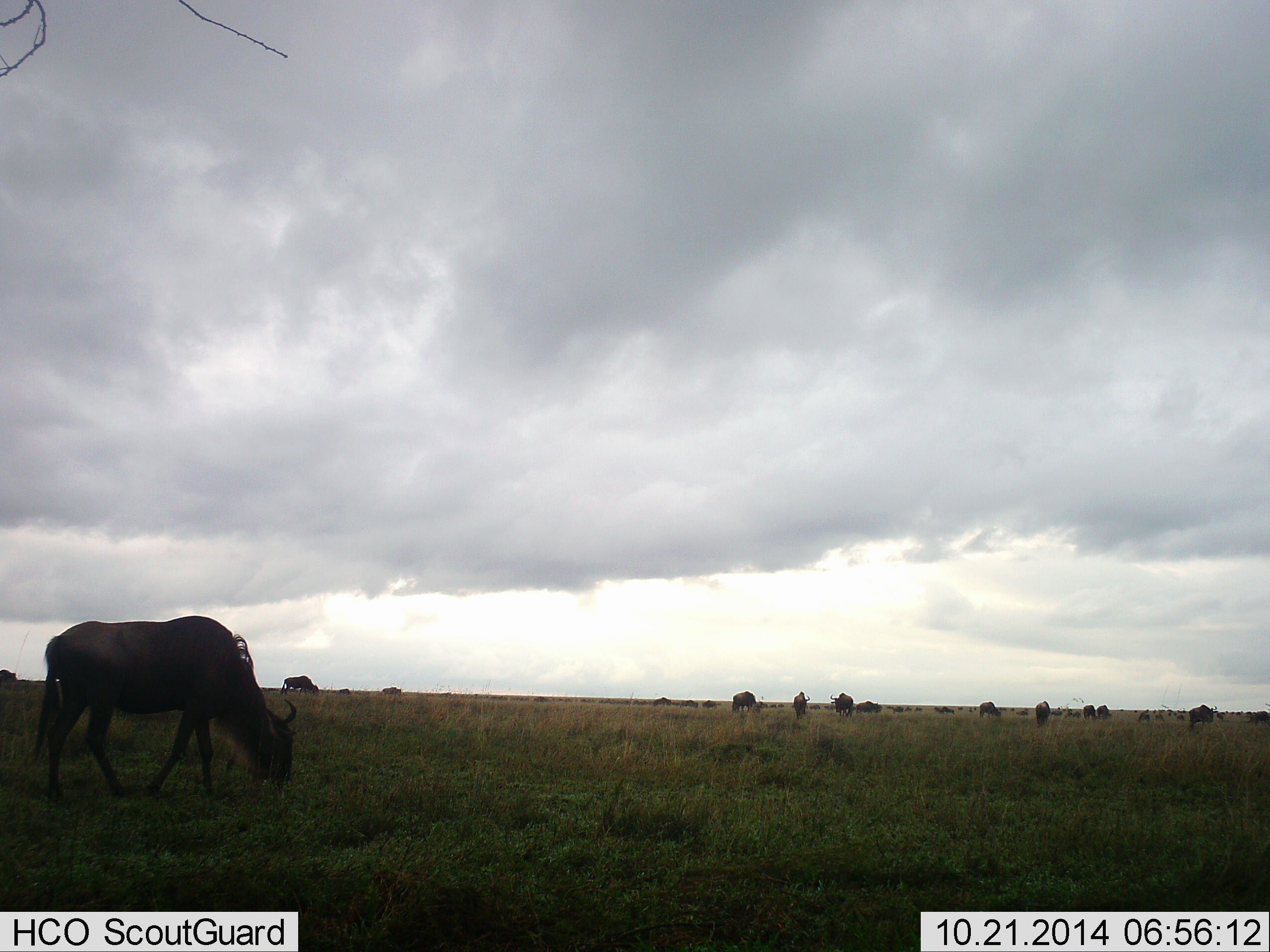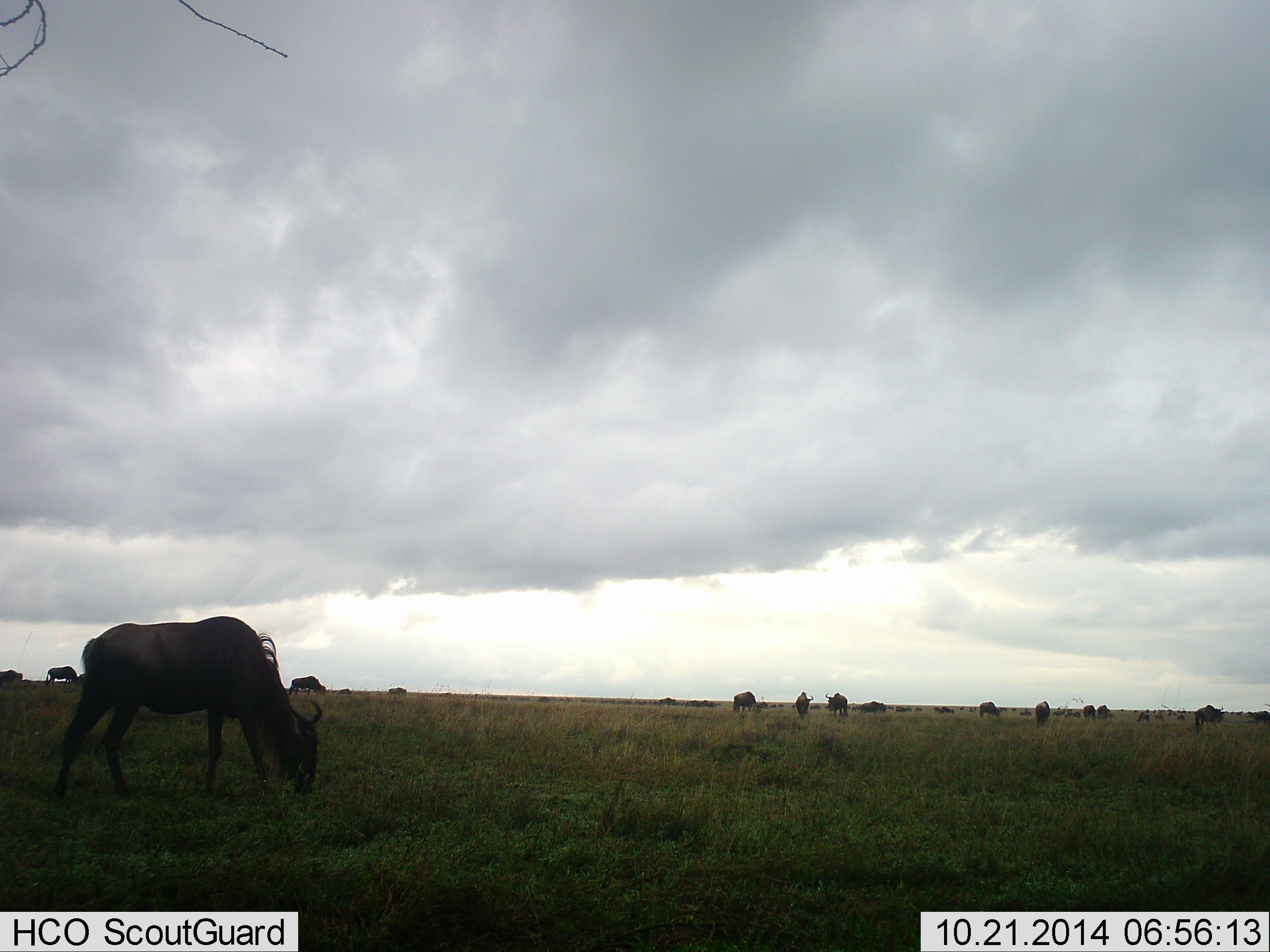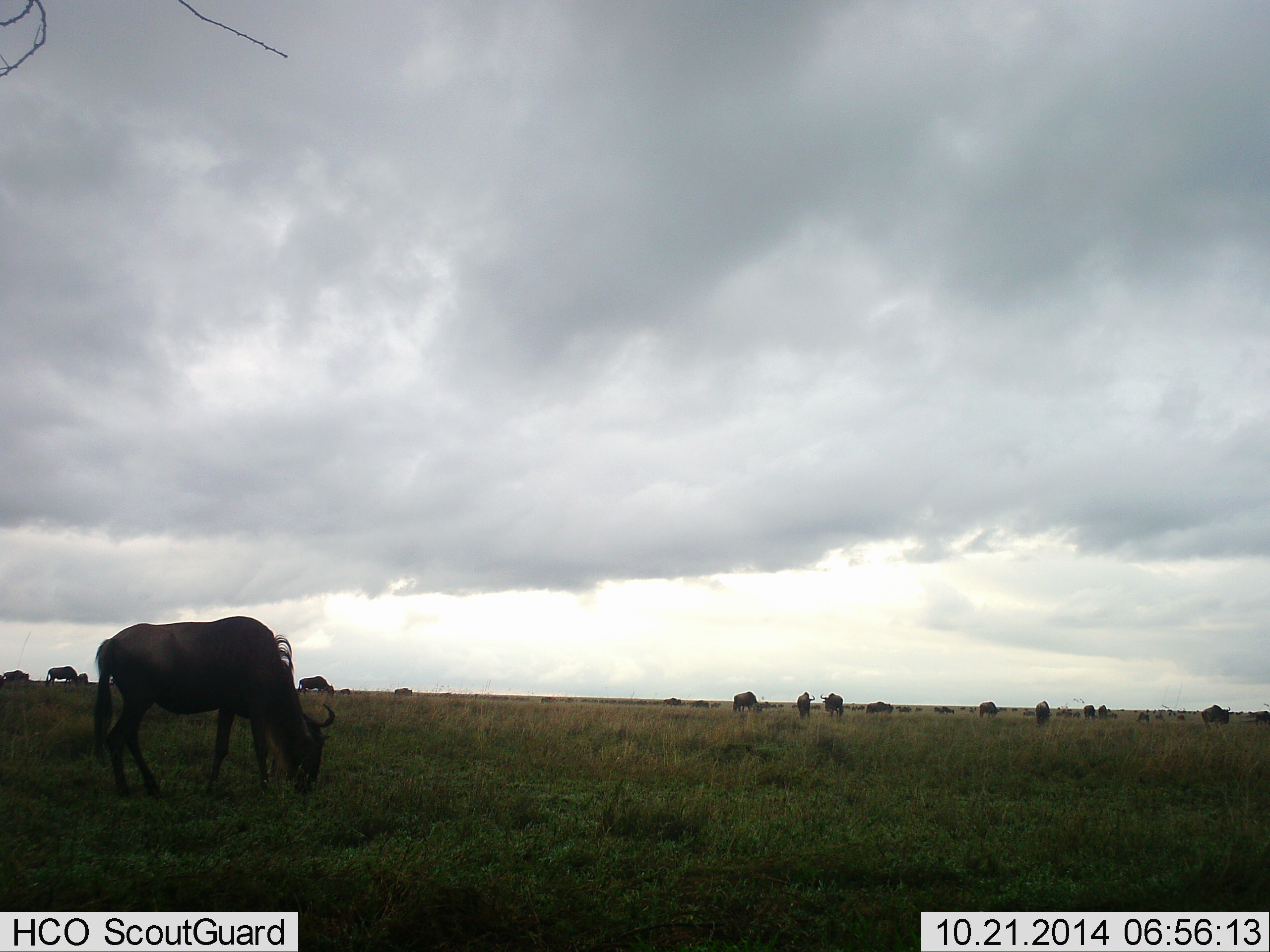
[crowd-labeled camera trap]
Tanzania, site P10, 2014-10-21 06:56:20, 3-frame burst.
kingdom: Animalia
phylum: Chordata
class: Mammalia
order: Artiodactyla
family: Bovidae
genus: Connochaetes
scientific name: Connochaetes taurinus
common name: blue wildebeest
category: wildebeest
Wildebeest (blue wildebeest) (Connochaetes taurinus), count 11-50. Behavior (volunteer vote fractions): standing 20%, resting 0%, moving 20%, interacting 0%. Young present (vote fraction): 0%. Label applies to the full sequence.